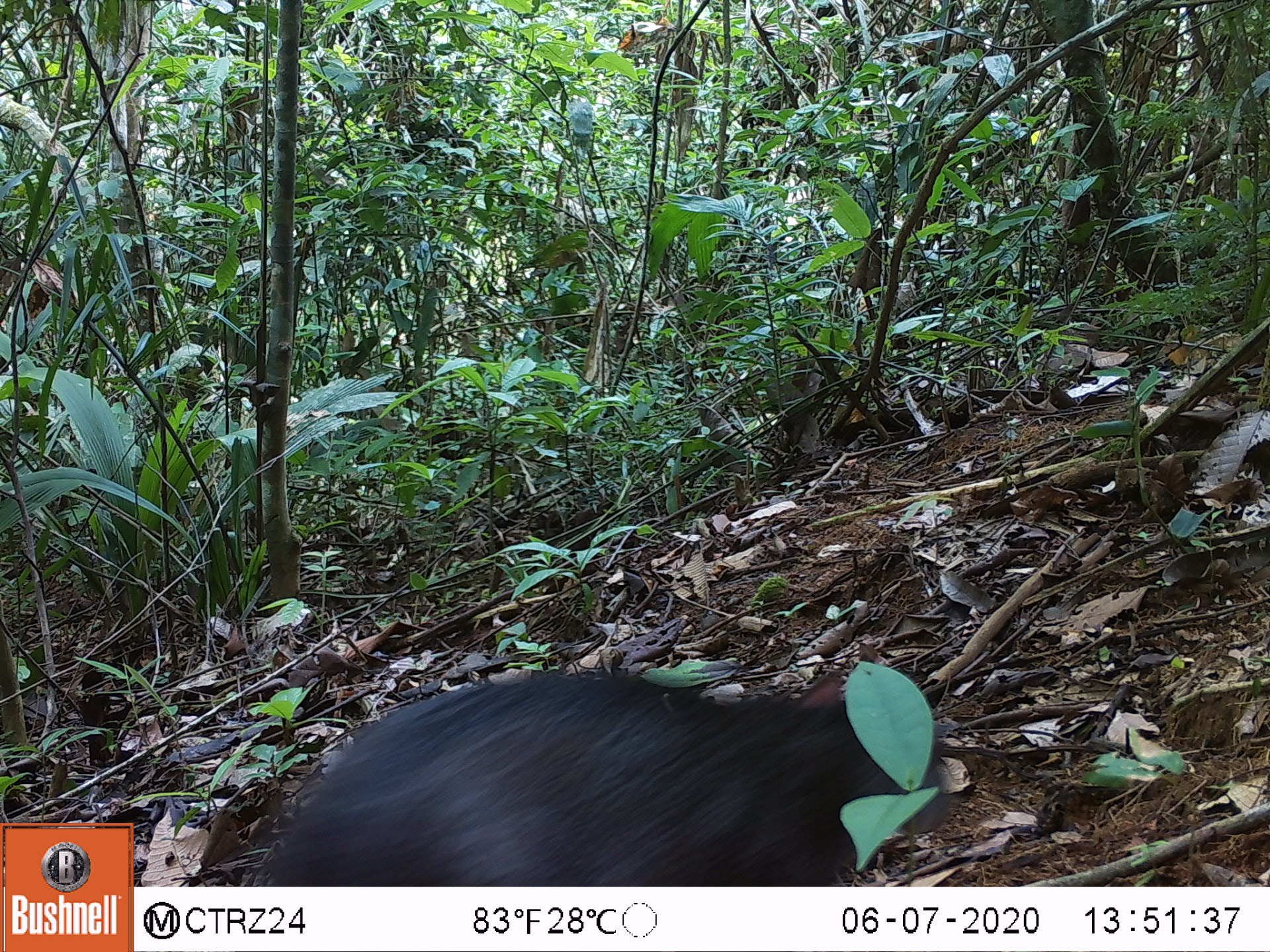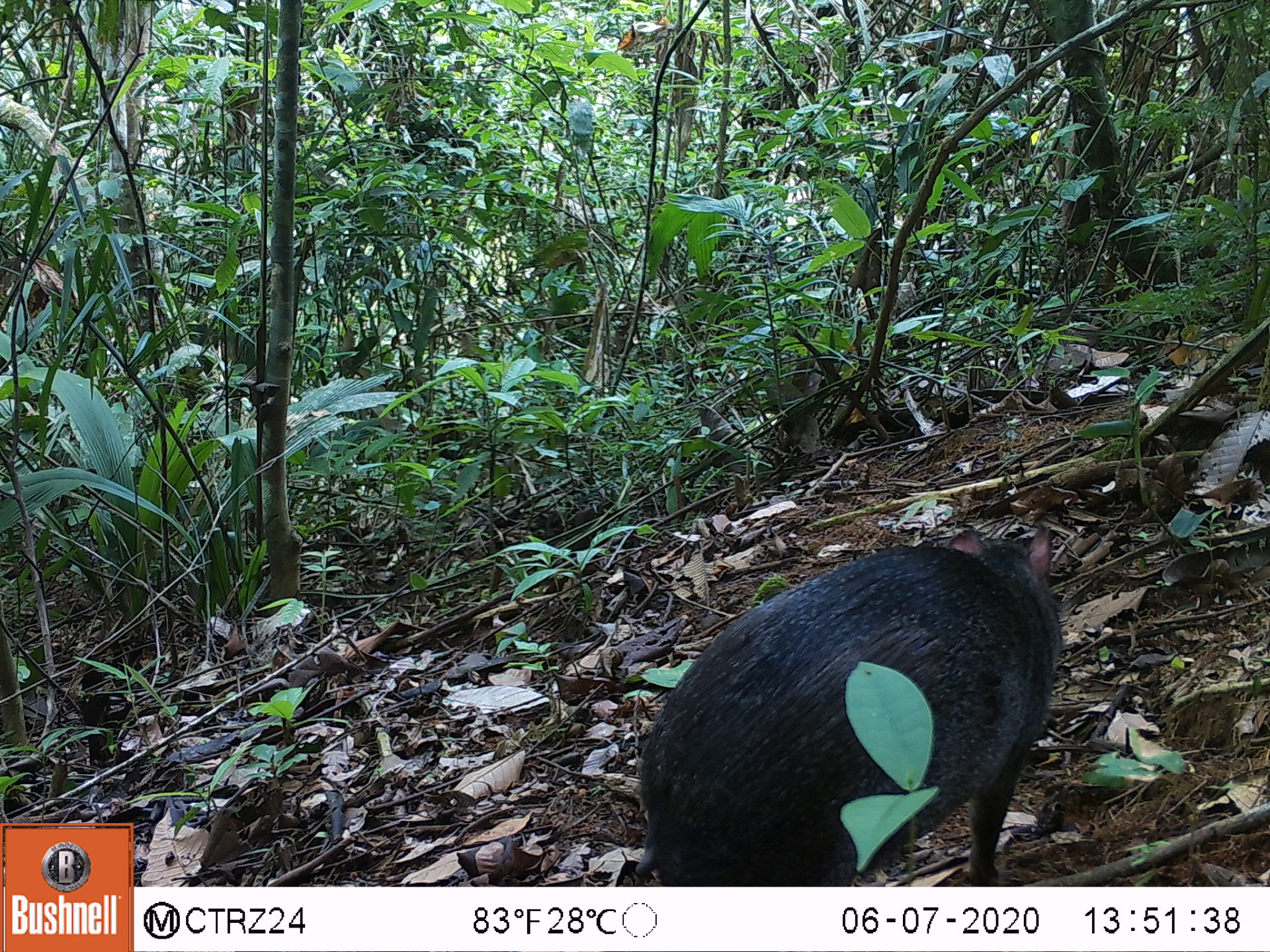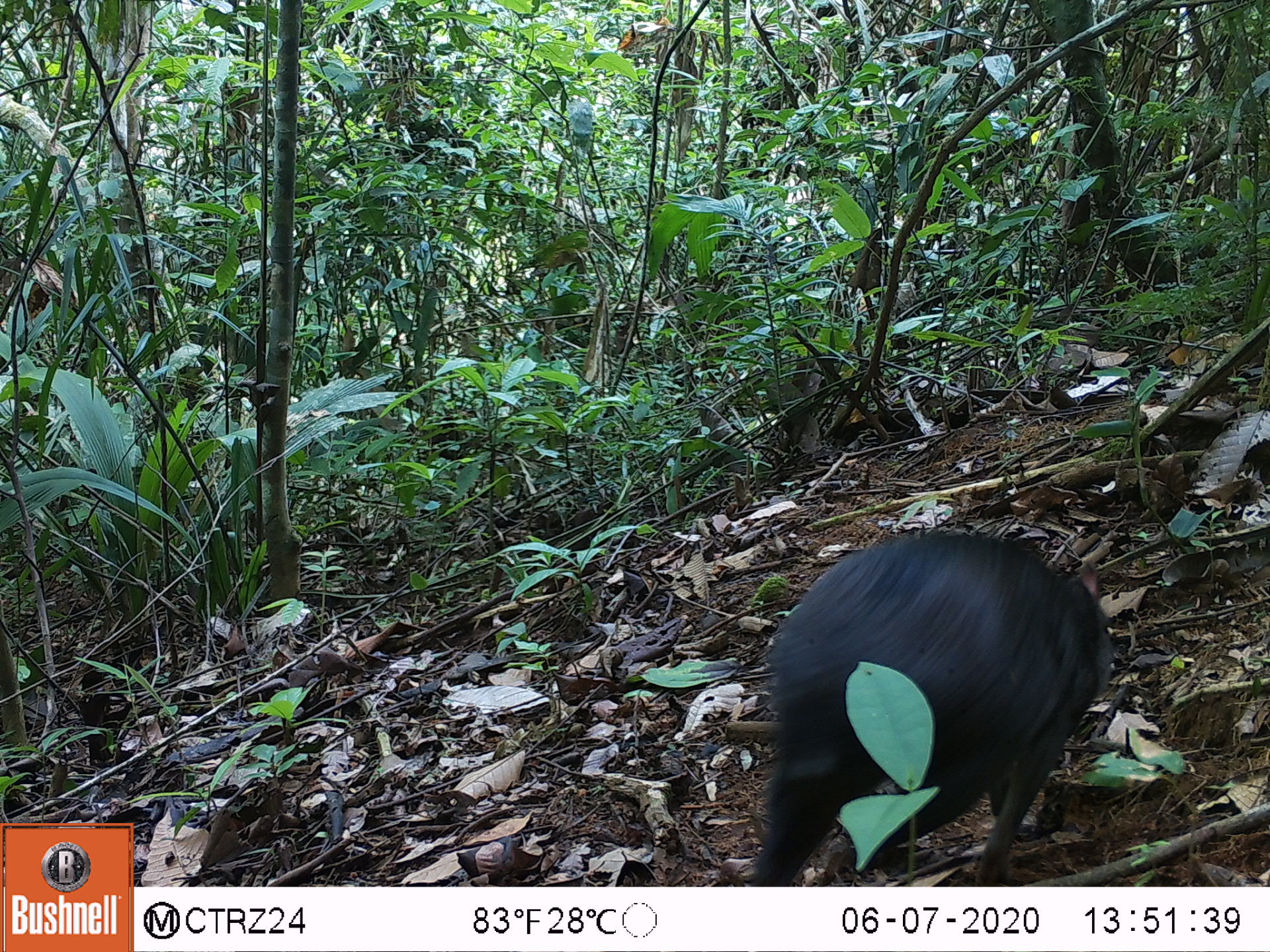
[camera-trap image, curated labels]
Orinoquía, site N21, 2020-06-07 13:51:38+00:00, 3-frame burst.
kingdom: Animalia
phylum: Chordata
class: Mammalia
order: Rodentia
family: Dasyproctidae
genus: Dasyprocta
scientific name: Dasyprocta fuliginosa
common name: black agouti